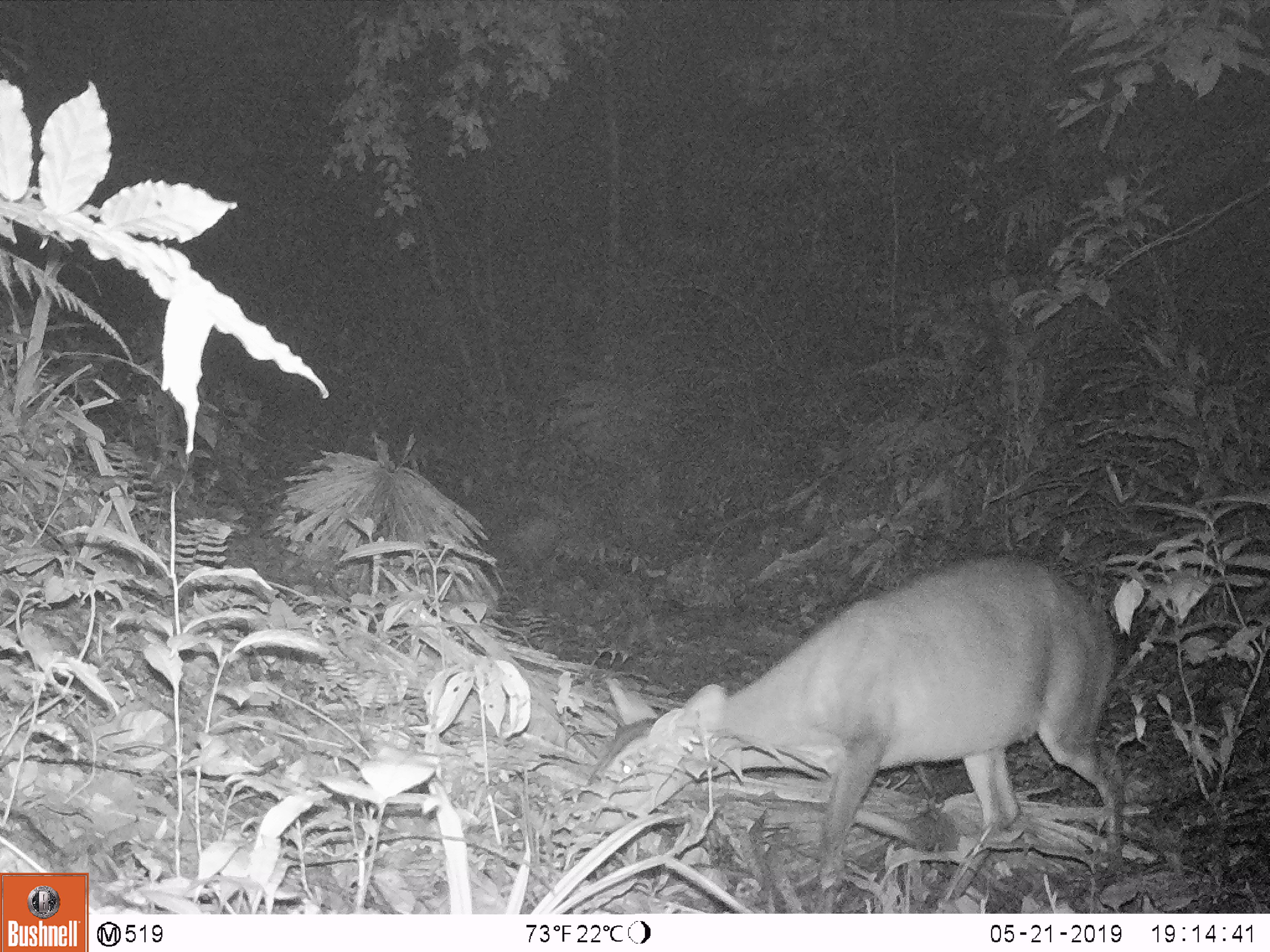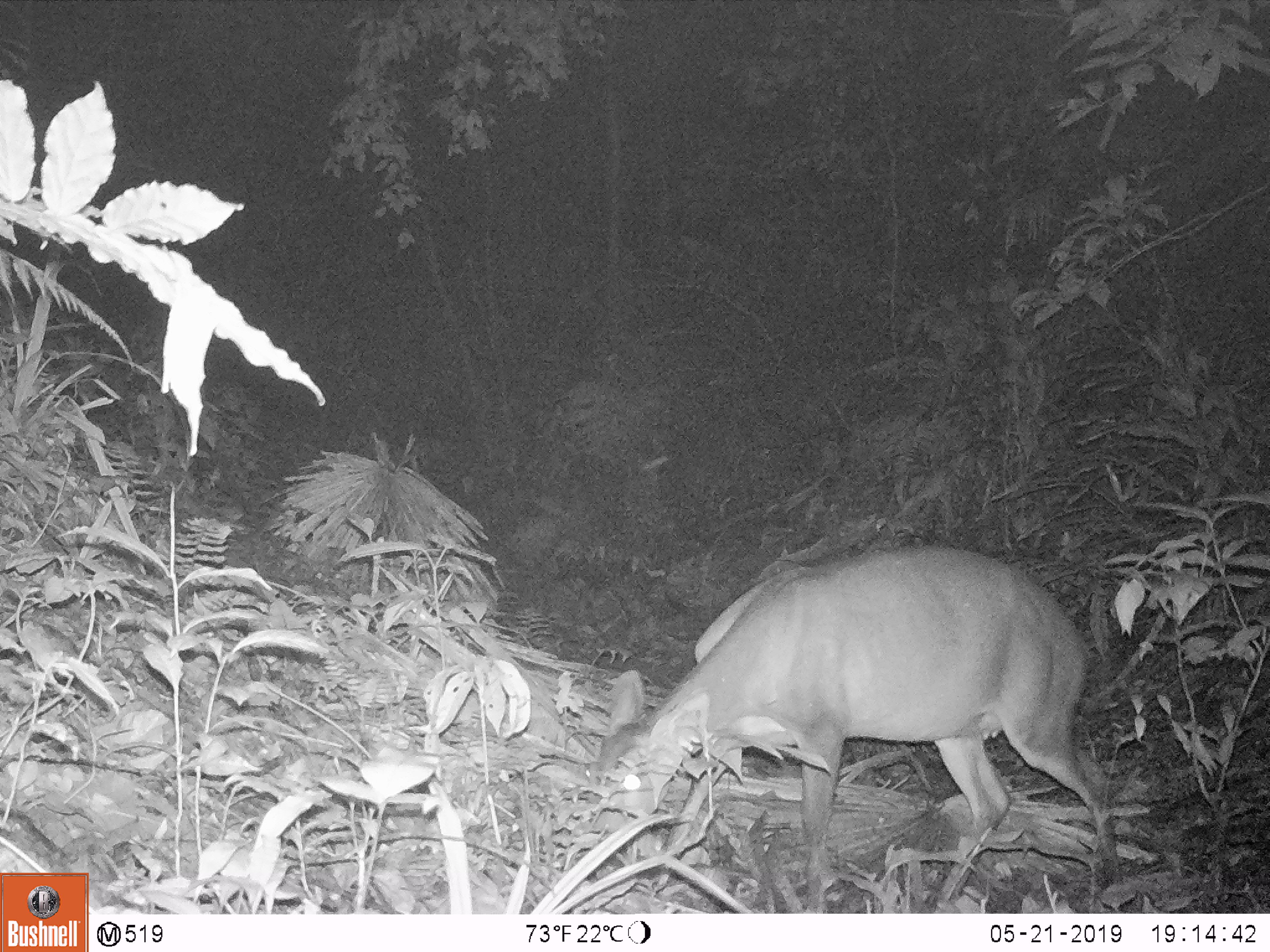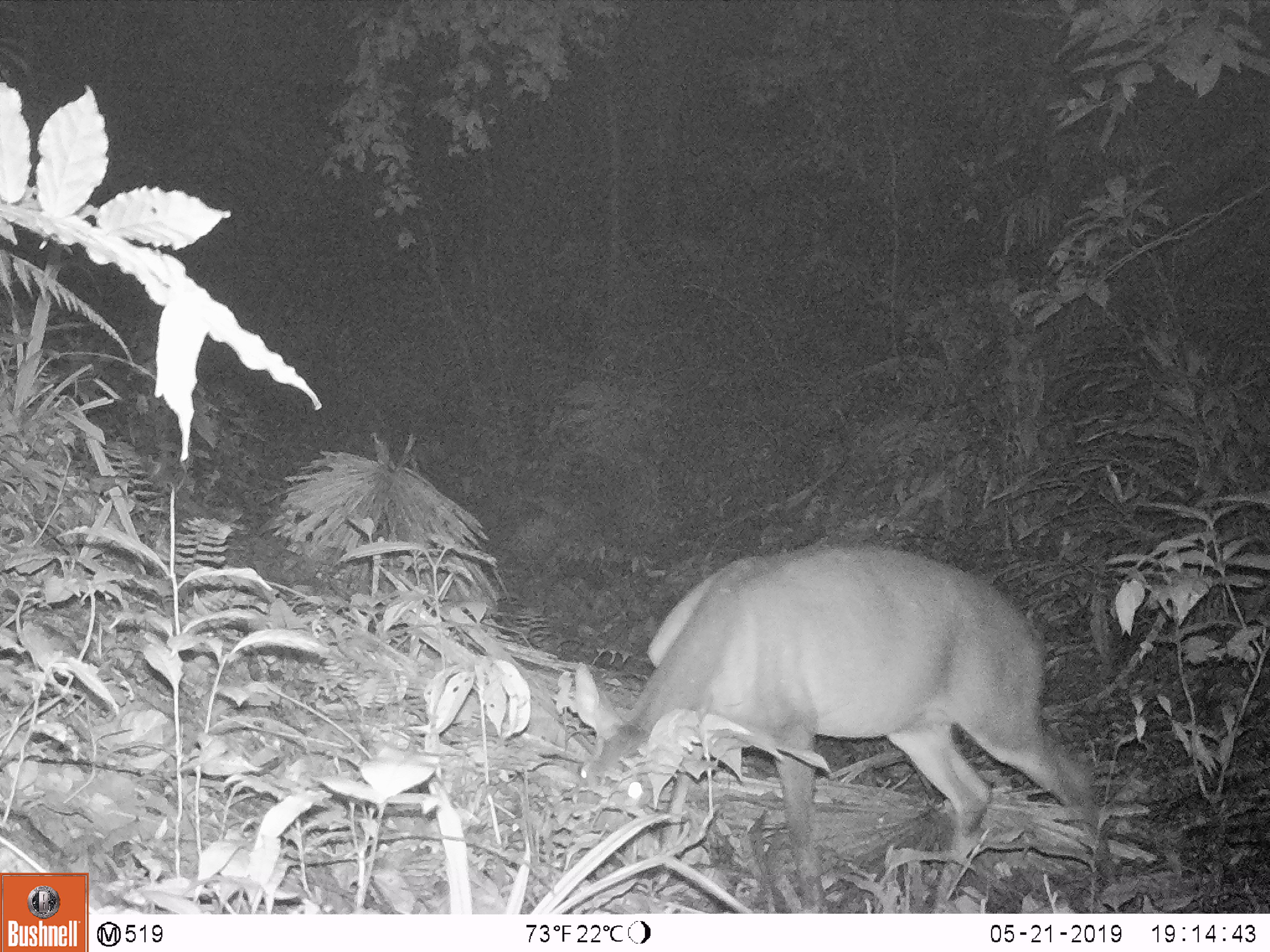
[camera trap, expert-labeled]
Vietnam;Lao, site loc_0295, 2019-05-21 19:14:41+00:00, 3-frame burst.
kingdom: Animalia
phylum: Chordata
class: Mammalia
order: Artiodactyla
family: Cervidae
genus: Muntiacus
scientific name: Muntiacus vuquangensis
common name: large-antlered muntjac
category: large antlered muntjac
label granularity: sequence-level